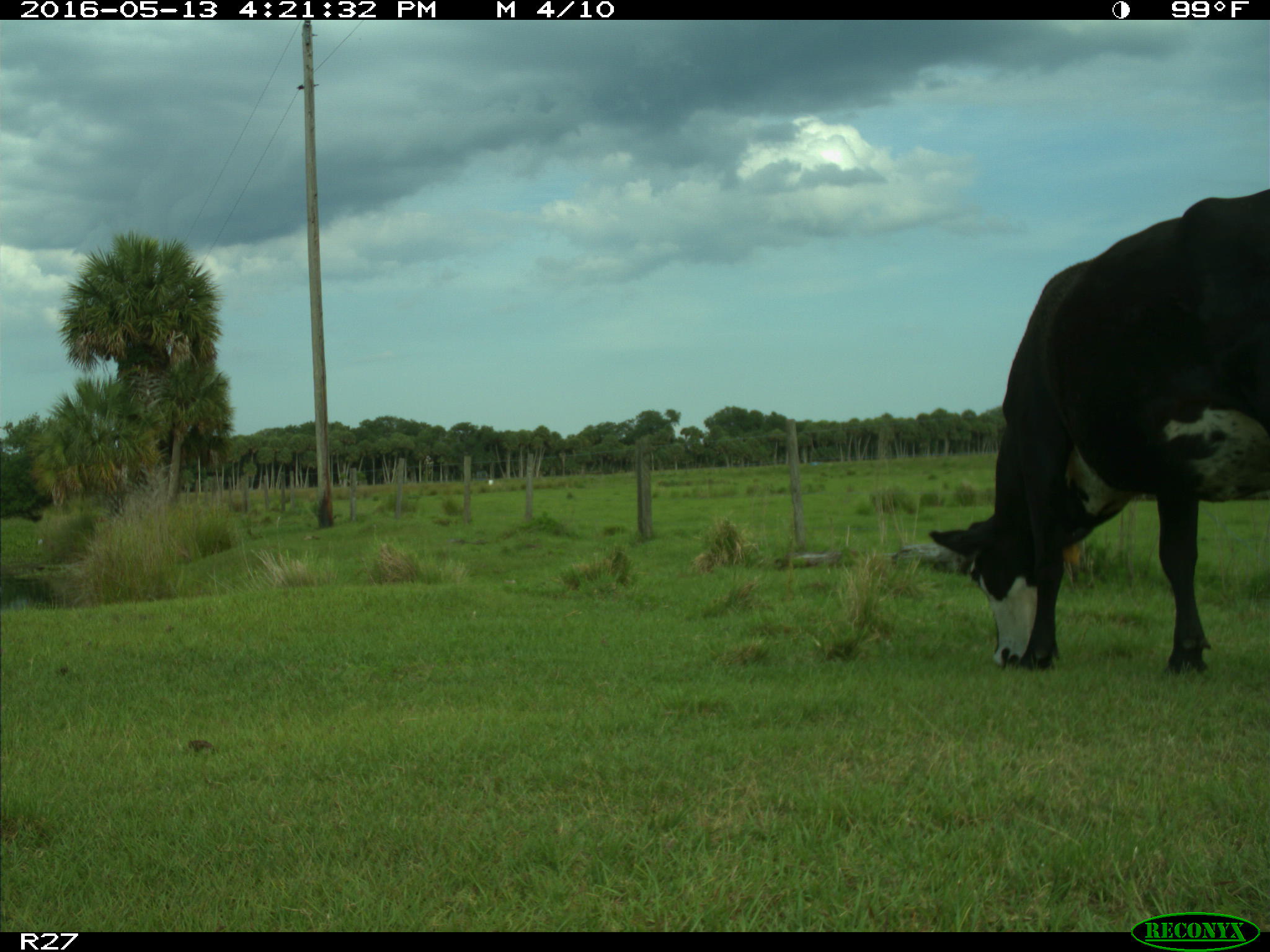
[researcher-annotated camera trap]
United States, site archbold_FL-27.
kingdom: Animalia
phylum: Chordata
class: Mammalia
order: Artiodactyla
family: Bovidae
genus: Bos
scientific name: Bos taurus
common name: domestic cow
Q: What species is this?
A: Bos taurus (domestic cow).